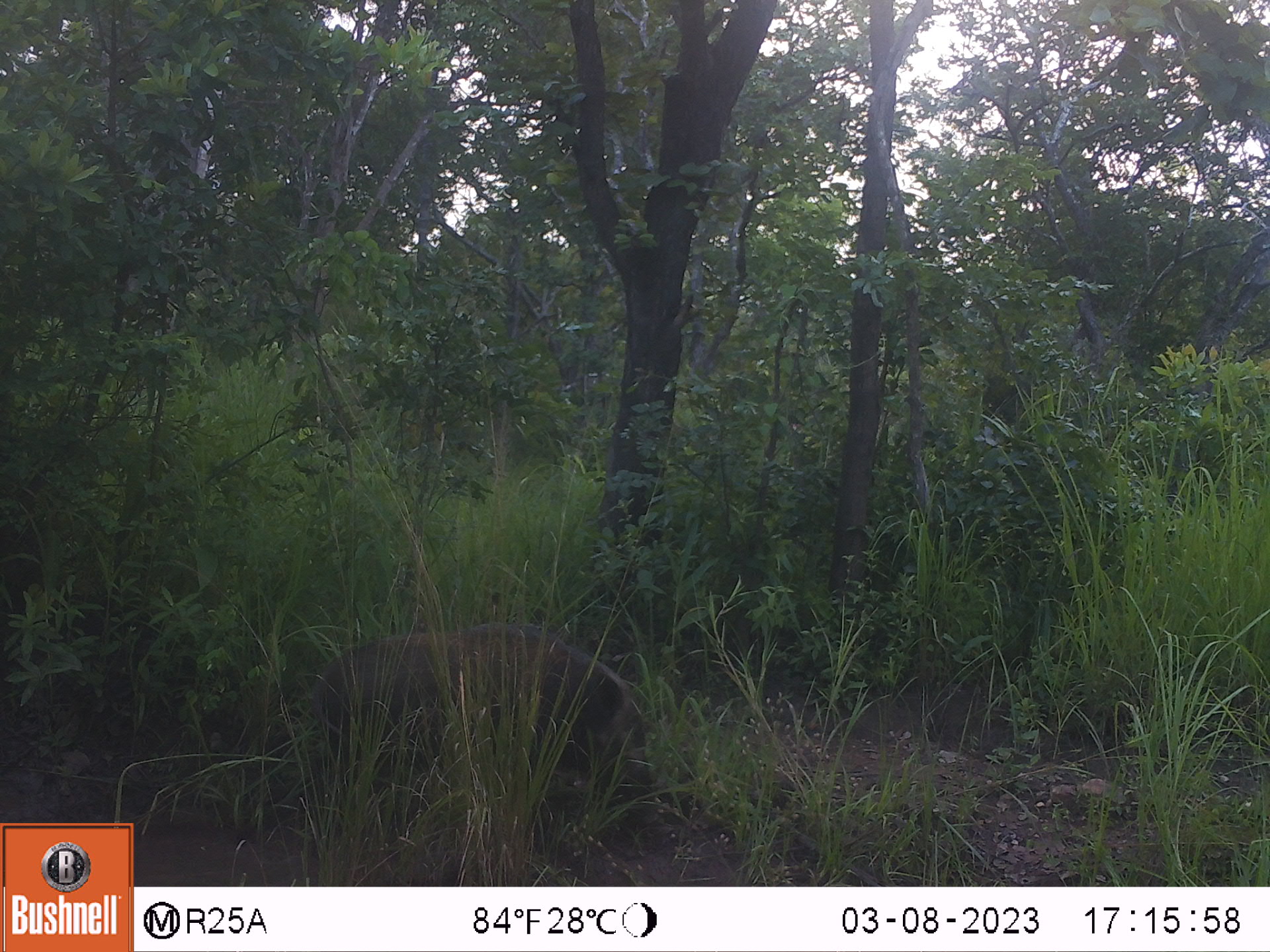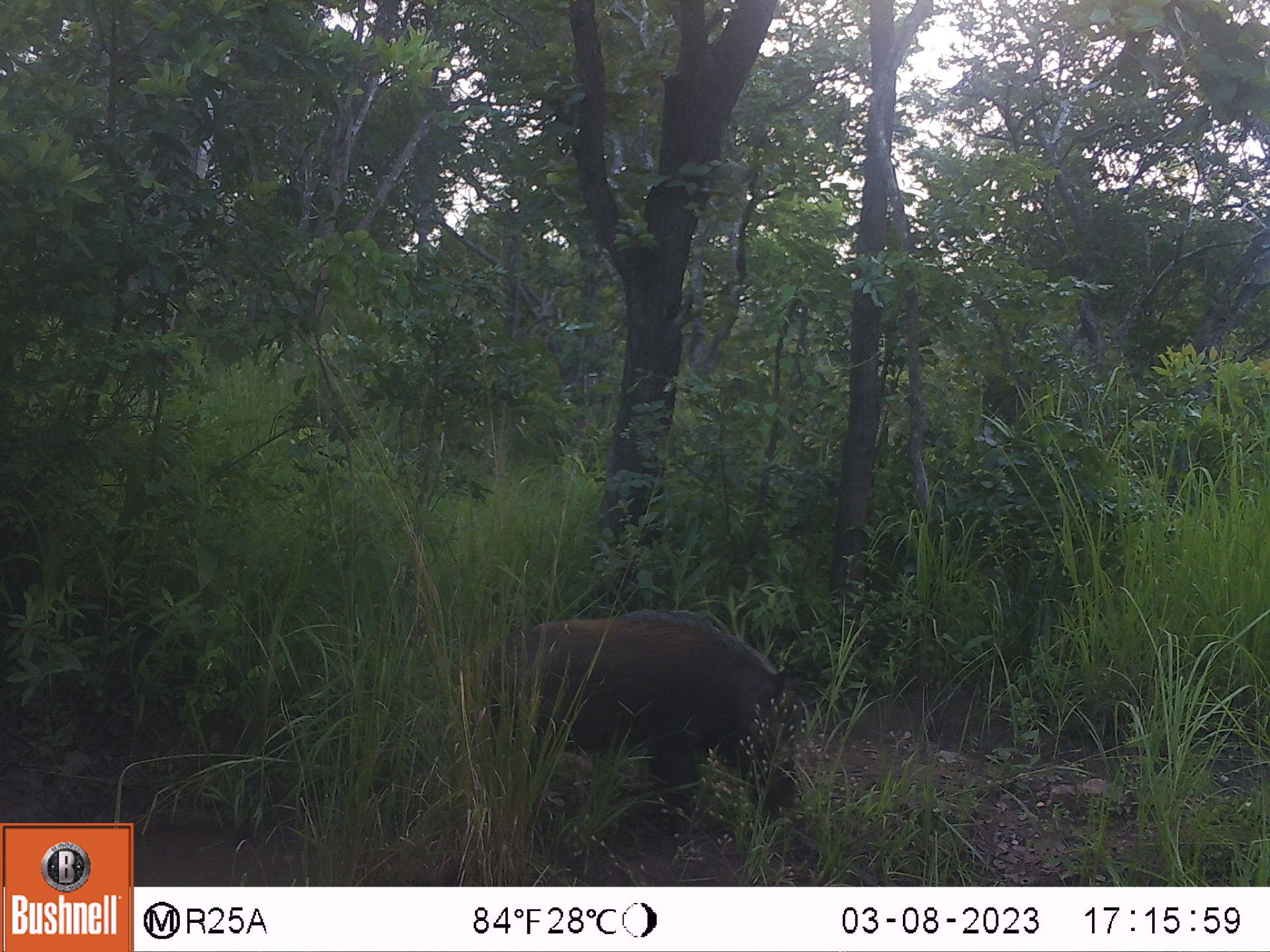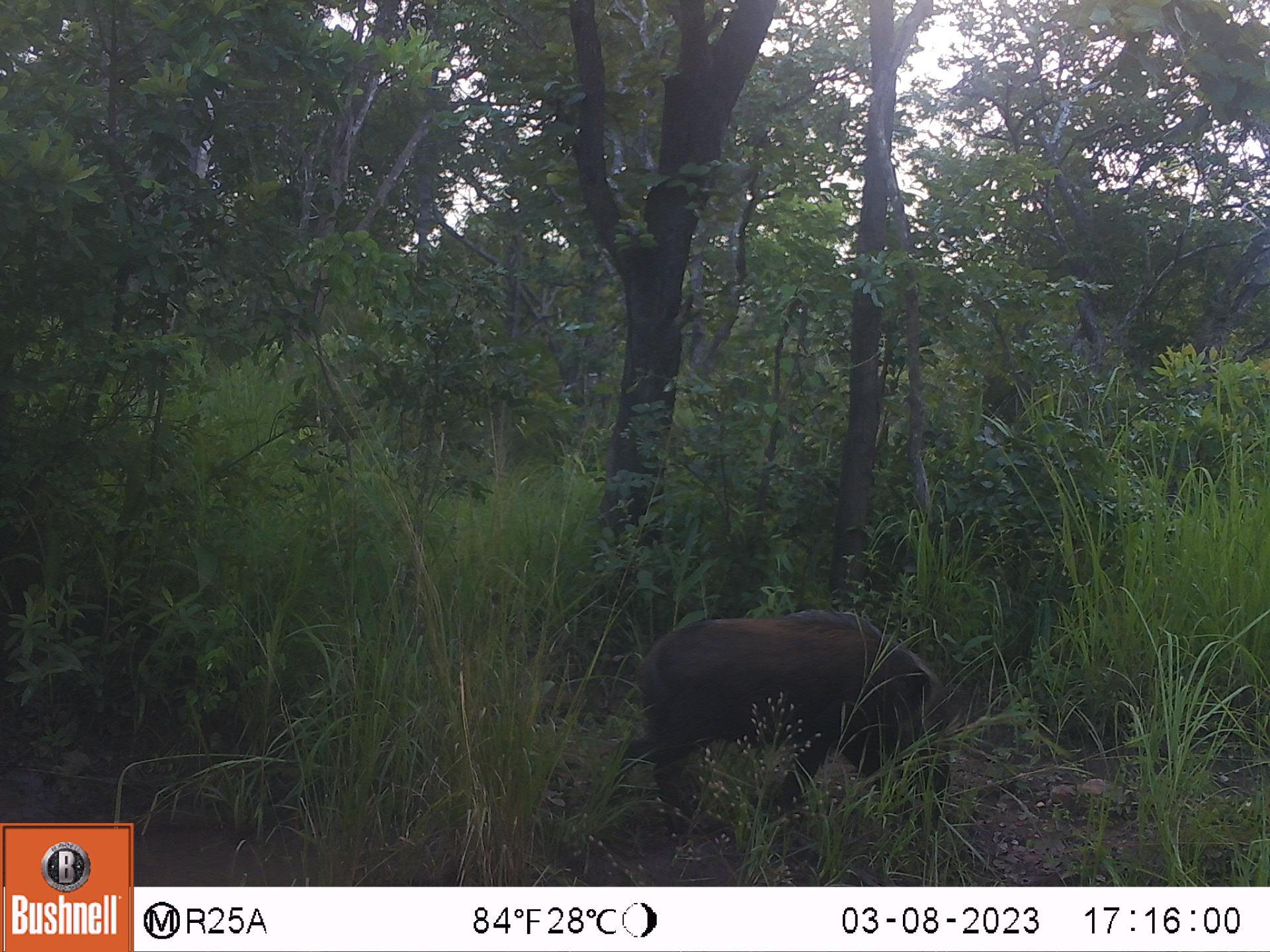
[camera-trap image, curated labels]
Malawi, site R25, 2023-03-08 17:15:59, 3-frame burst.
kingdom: Animalia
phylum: Chordata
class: Mammalia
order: Artiodactyla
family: Suidae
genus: Potamochoerus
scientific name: Potamochoerus larvatus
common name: bushpig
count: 1